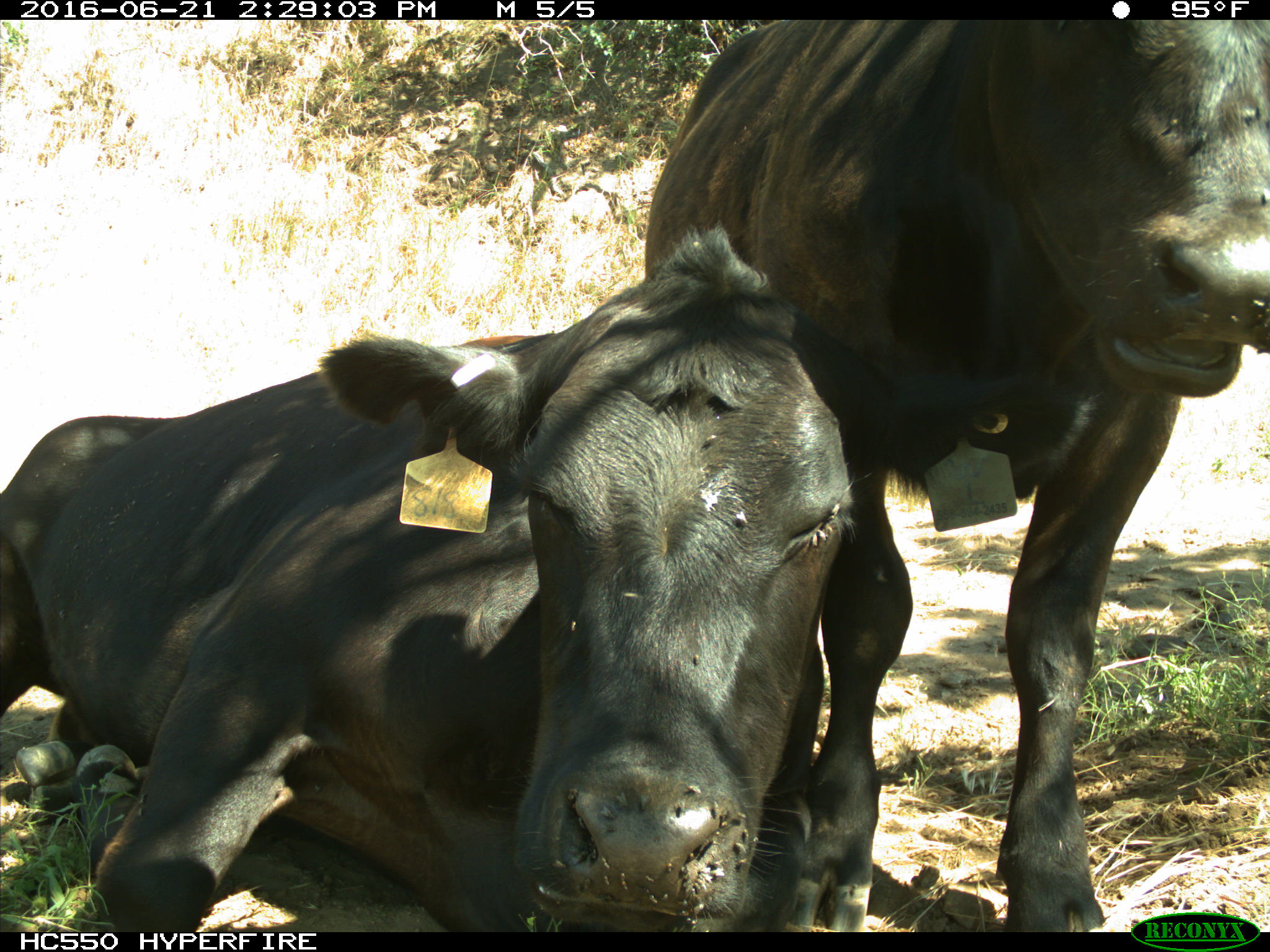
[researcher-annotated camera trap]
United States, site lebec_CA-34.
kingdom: Animalia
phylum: Chordata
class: Mammalia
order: Artiodactyla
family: Bovidae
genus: Bos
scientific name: Bos taurus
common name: domestic cow